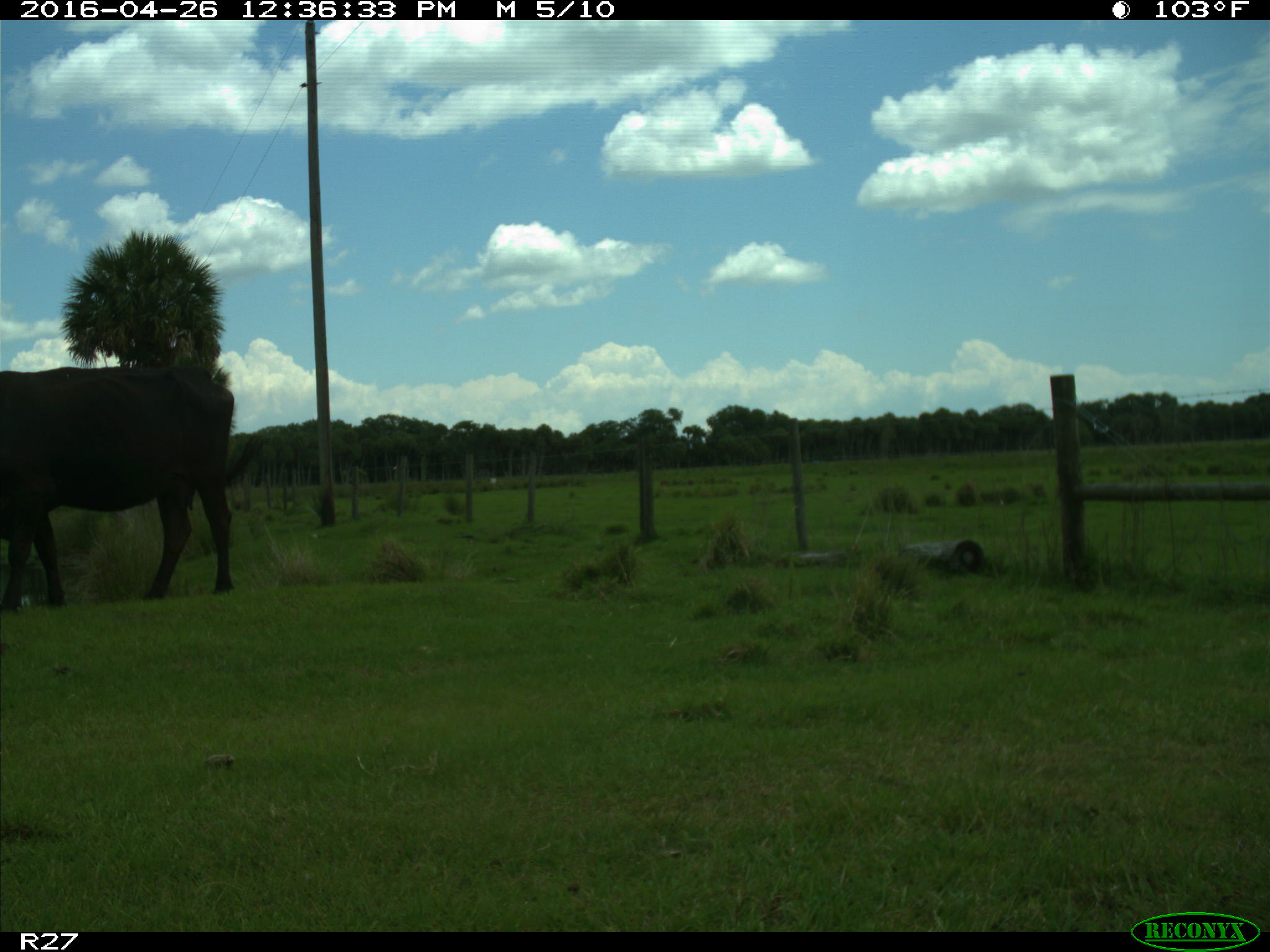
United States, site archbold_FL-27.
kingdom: Animalia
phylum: Chordata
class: Mammalia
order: Artiodactyla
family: Bovidae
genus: Bos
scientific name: Bos taurus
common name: domestic cow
Bos taurus (domestic cow).